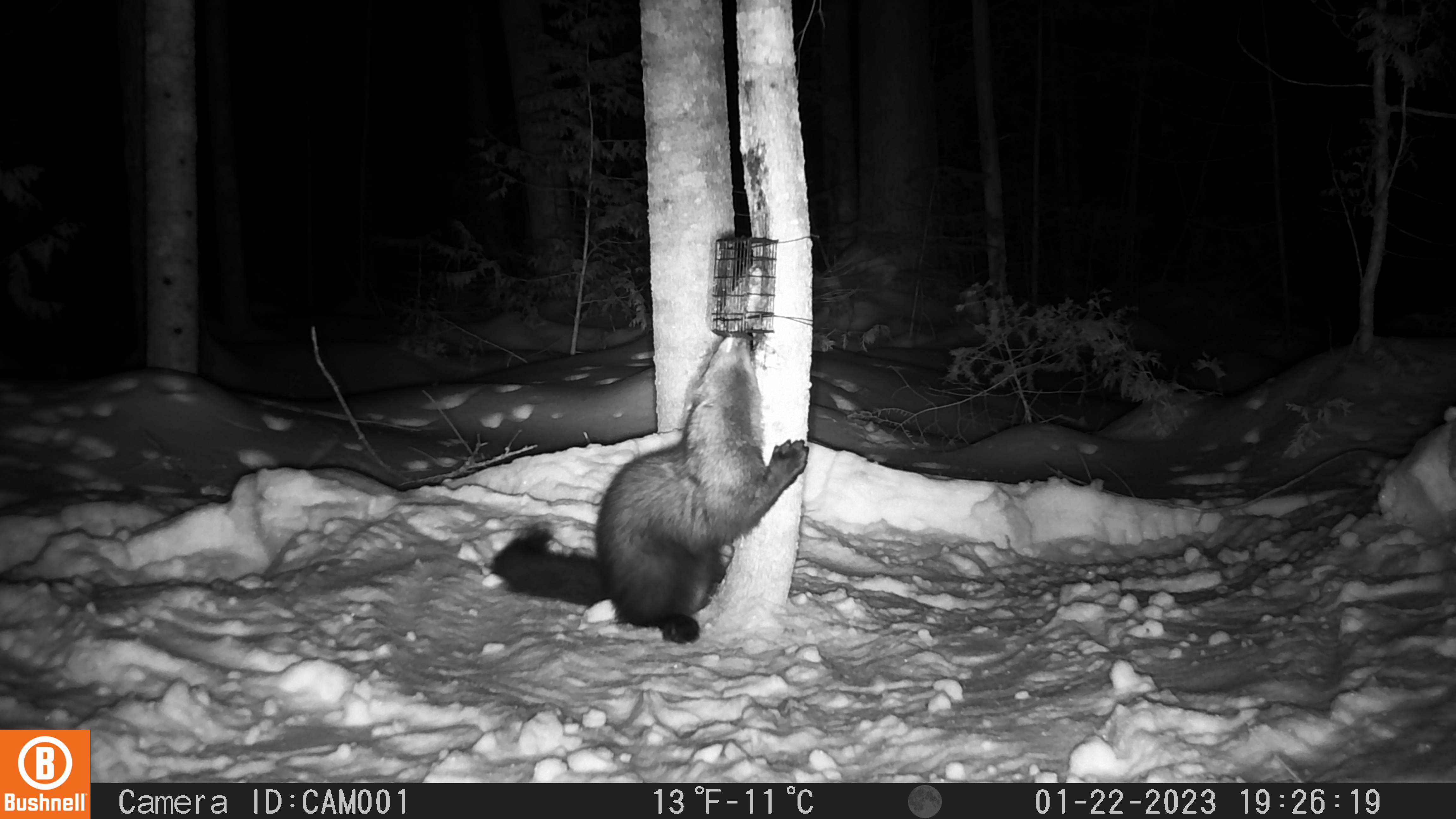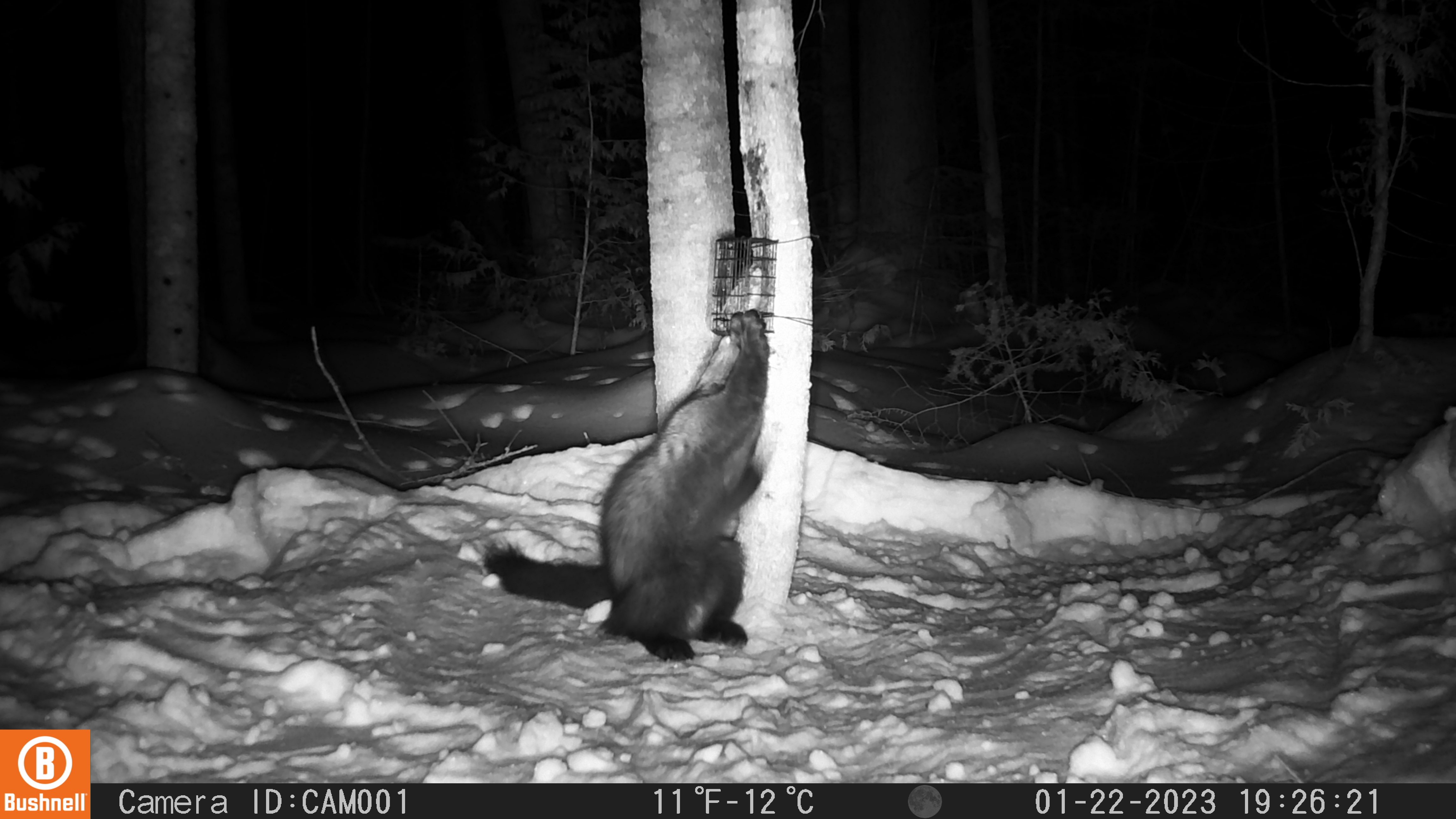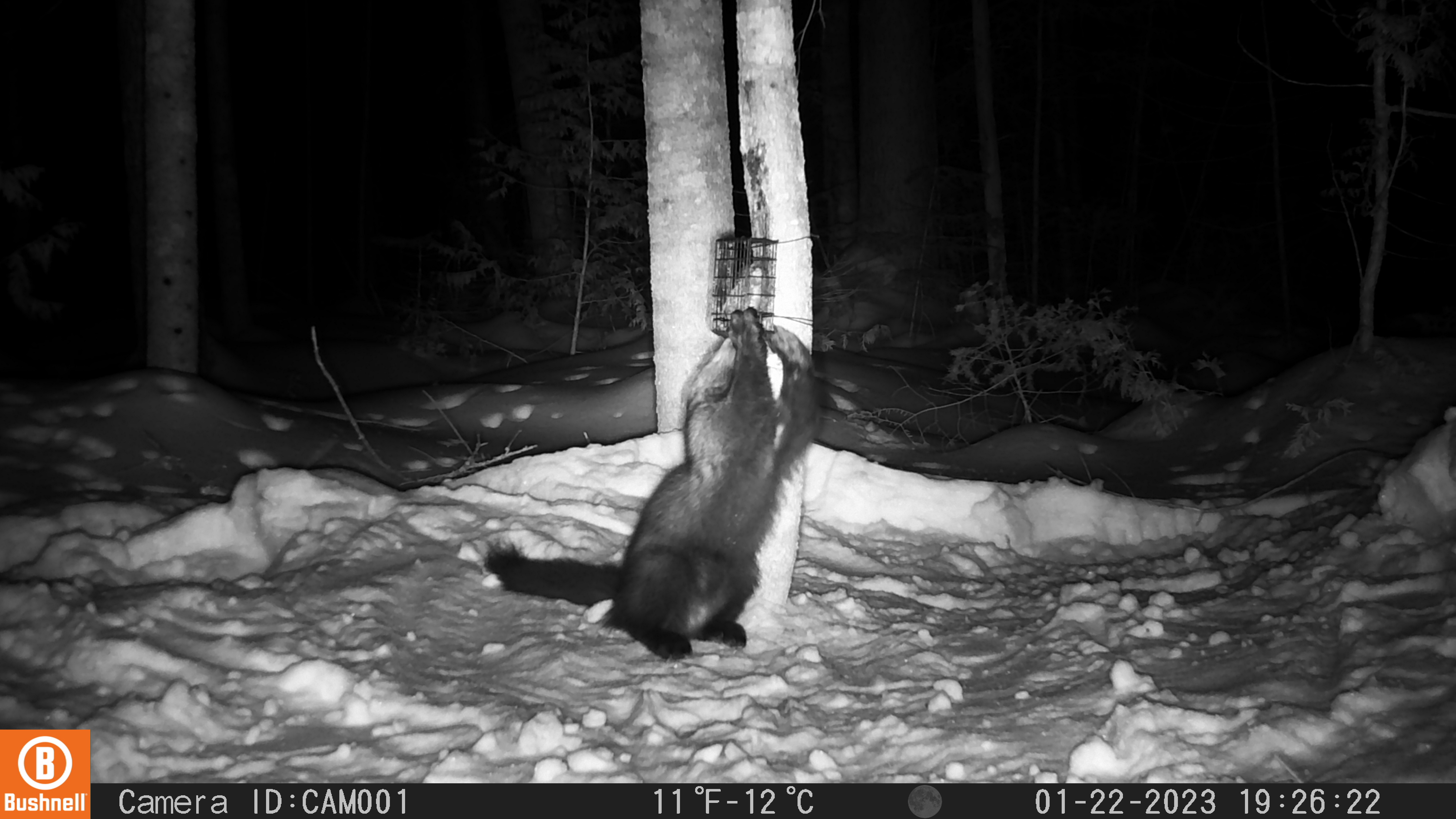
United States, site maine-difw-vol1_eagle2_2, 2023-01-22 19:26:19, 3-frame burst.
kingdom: Animalia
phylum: Chordata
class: Mammalia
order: Carnivora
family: Mustelidae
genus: Pekania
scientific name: Pekania pennanti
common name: fisher